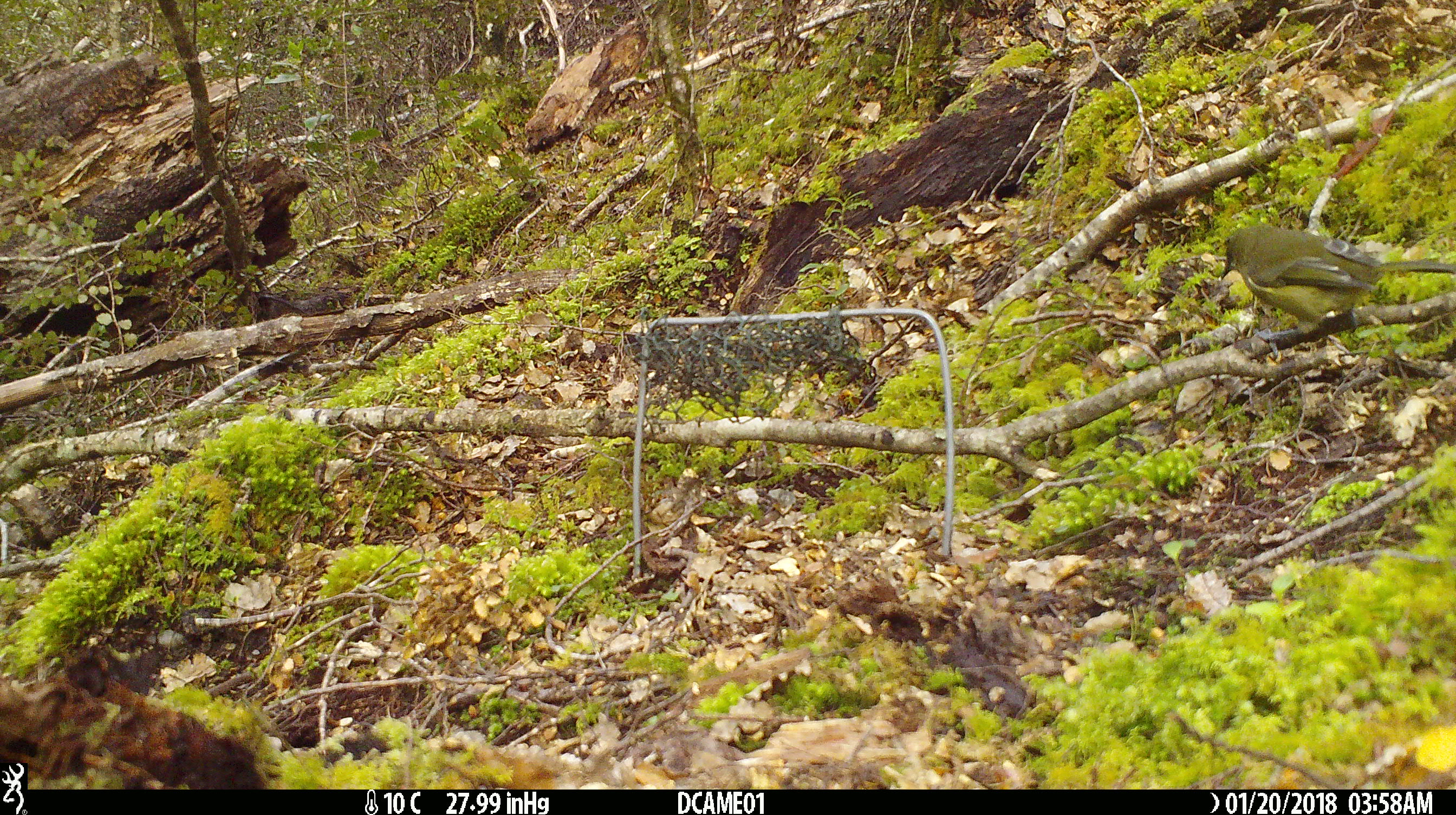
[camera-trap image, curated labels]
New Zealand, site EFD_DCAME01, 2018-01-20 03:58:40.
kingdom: Animalia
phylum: Chordata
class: Aves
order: Passeriformes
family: Meliphagidae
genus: Anthornis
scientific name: Anthornis melanura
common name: new zealand bellbird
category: bellbird